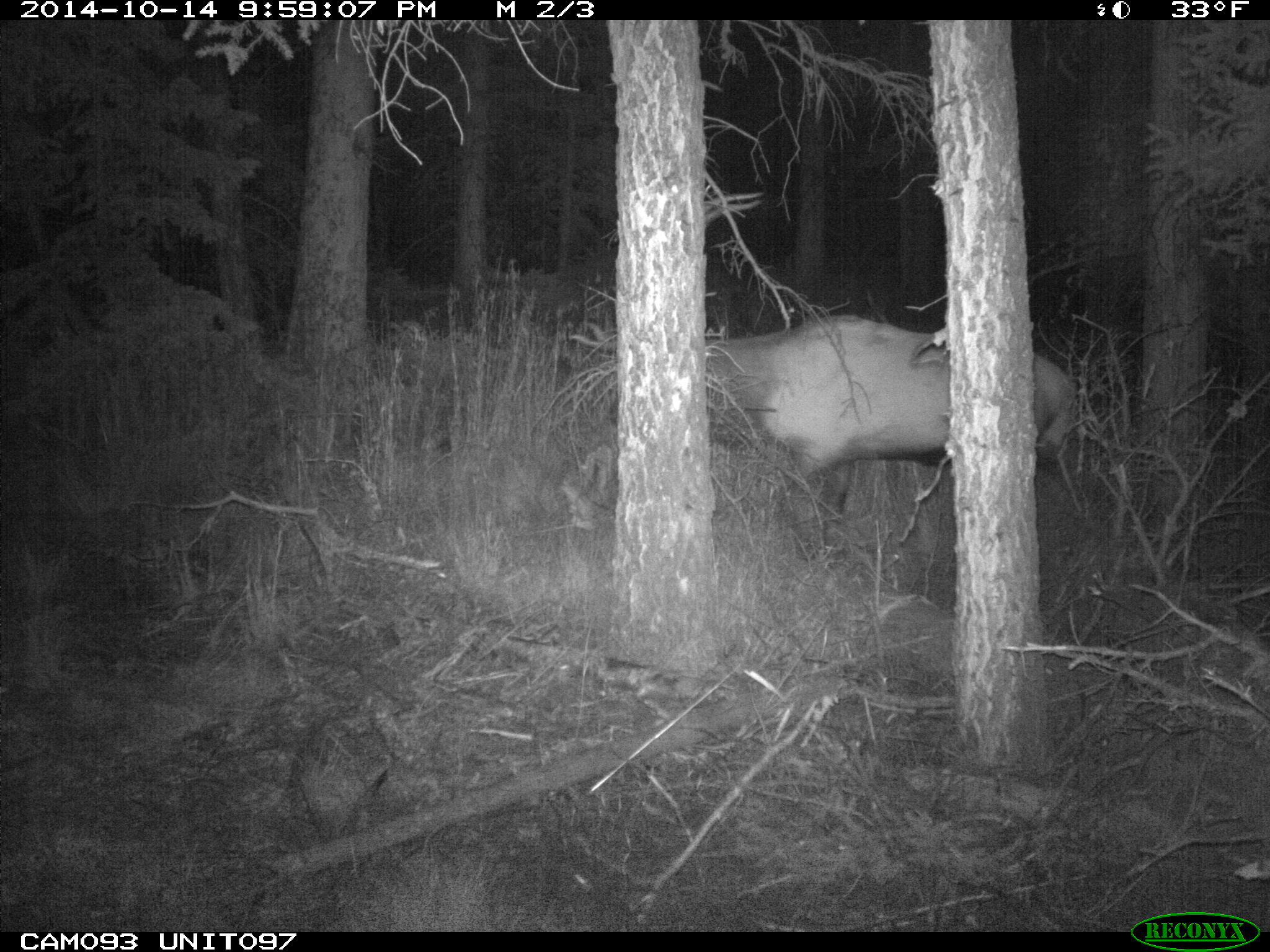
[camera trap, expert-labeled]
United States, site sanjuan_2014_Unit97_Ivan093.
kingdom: Animalia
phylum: Chordata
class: Mammalia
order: Artiodactyla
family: Cervidae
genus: Cervus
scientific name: Cervus elaphus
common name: red deer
Cervus elaphus (red deer).